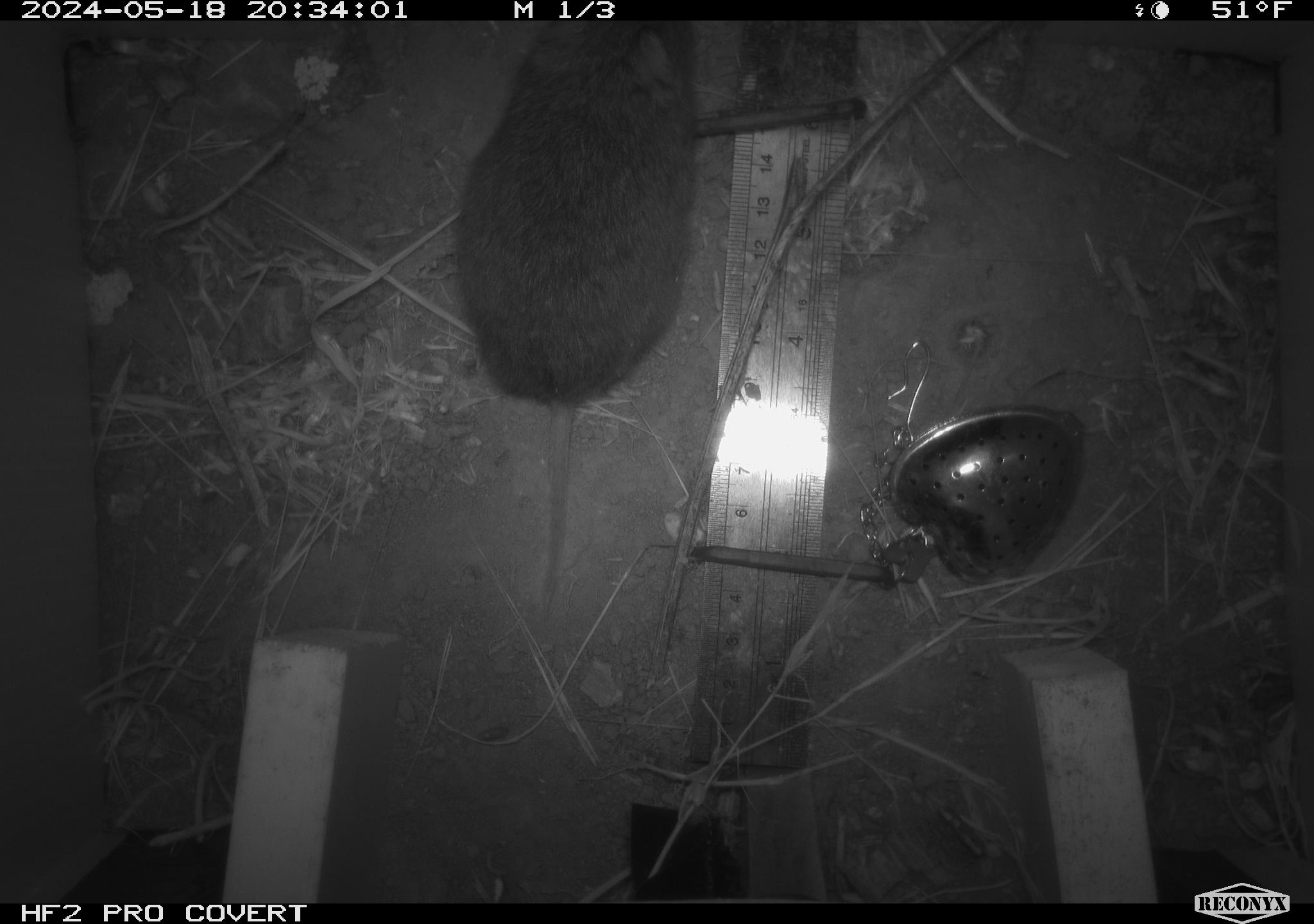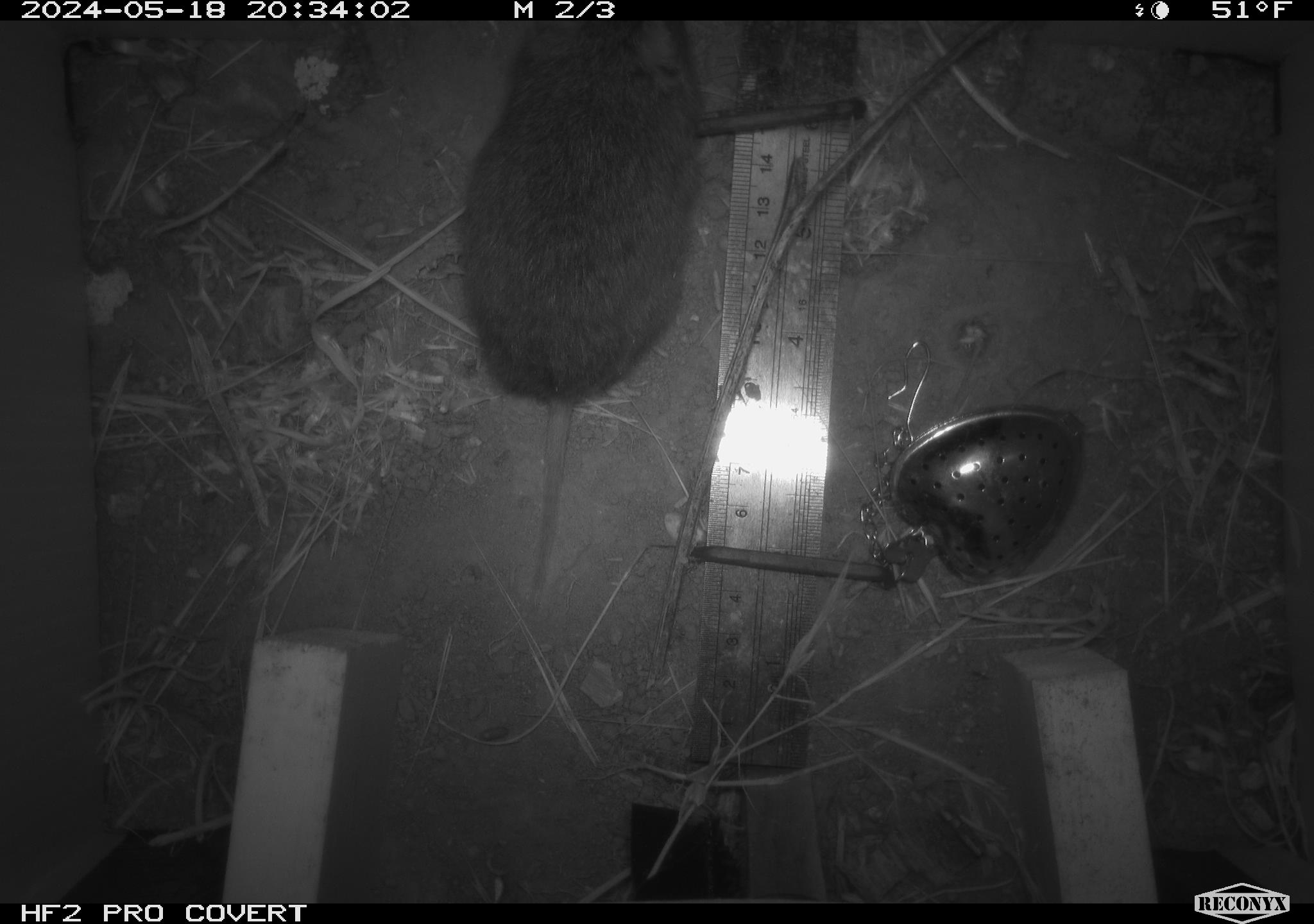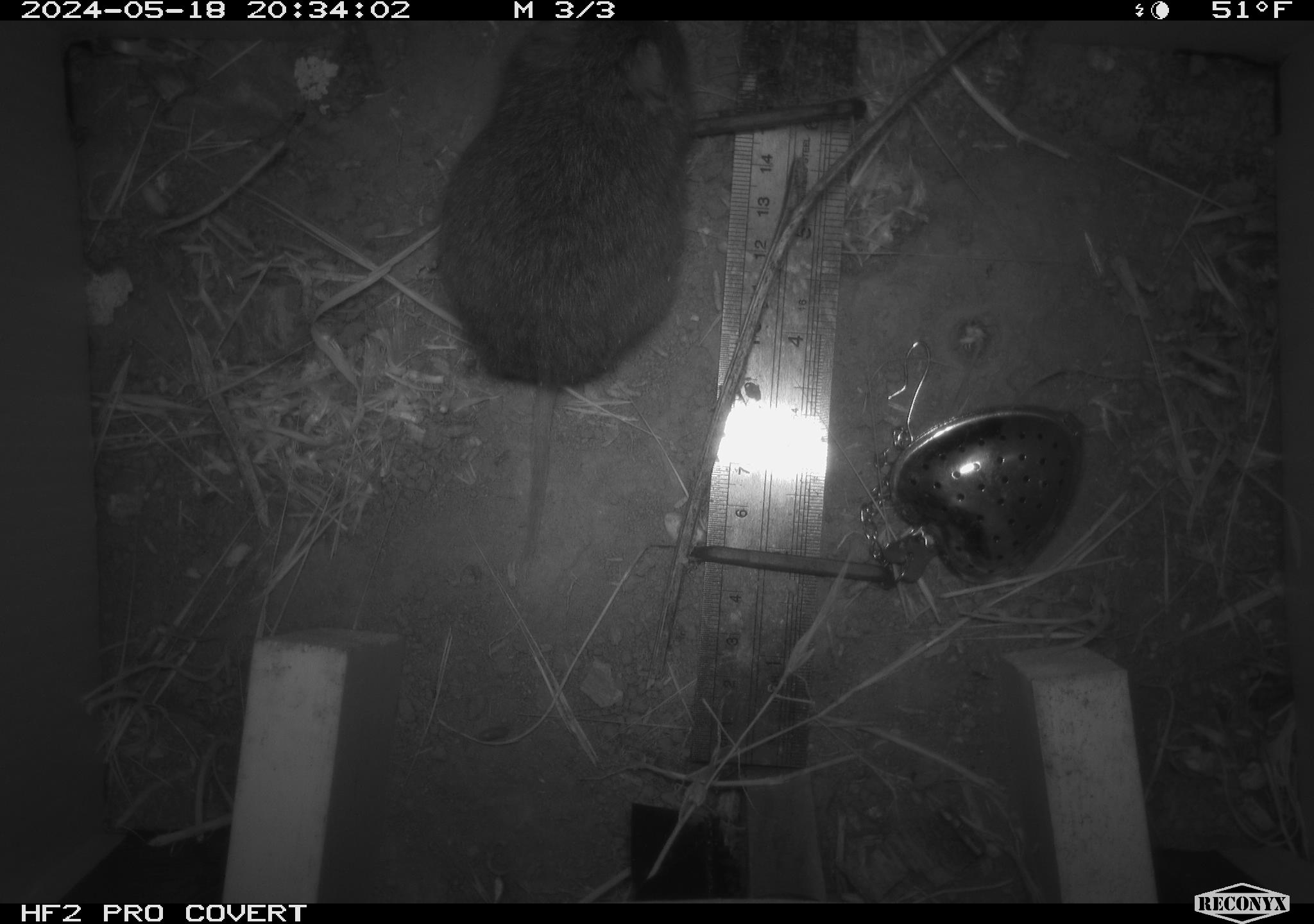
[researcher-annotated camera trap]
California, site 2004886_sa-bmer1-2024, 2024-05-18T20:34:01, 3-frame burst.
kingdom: Animalia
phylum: Chordata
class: Mammalia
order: Rodentia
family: Cricetidae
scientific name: Arvicolinae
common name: voles, lemmings, and muskrats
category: arvicolinae subfamily